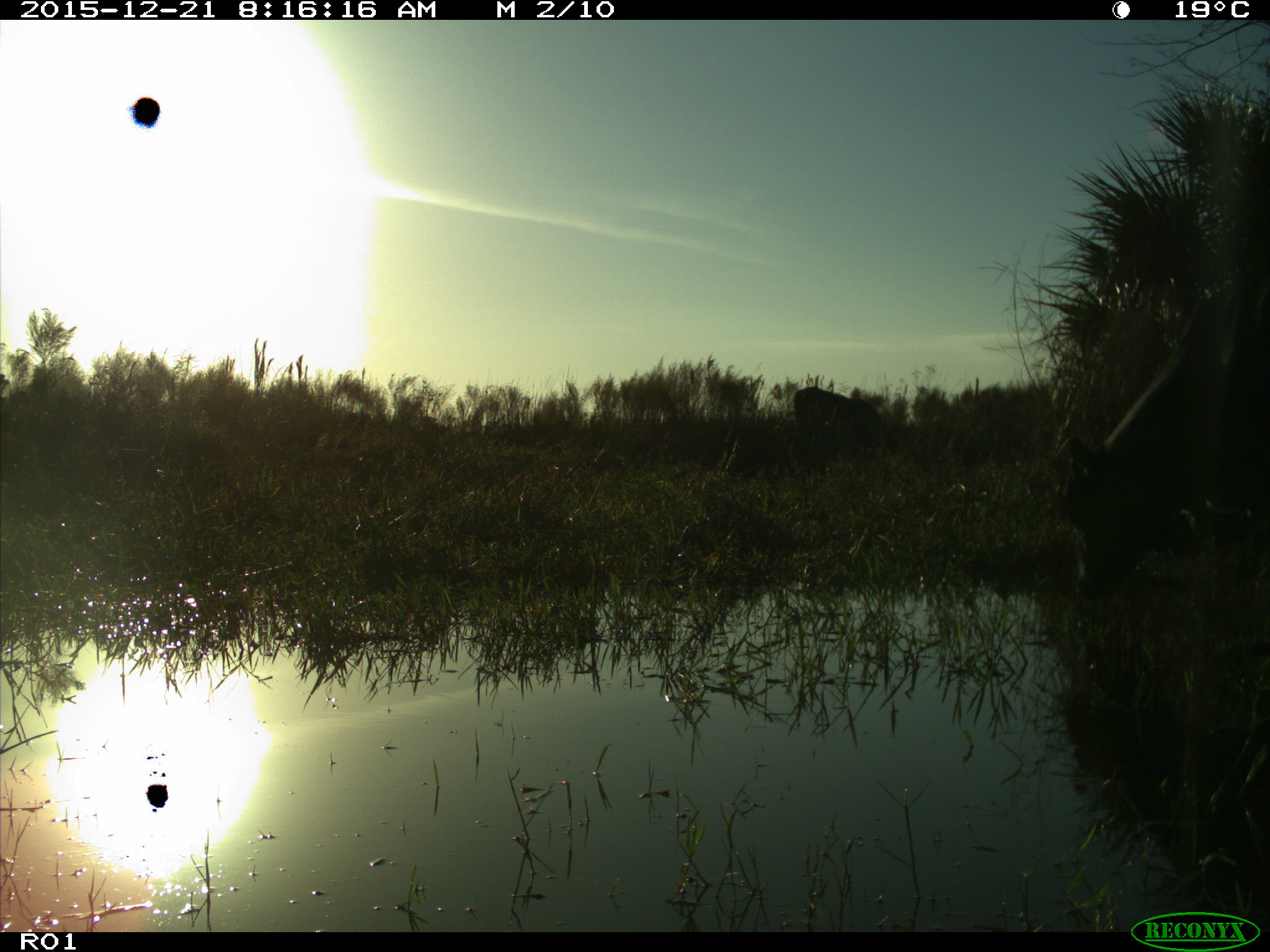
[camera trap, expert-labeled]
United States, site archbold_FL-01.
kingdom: Animalia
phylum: Chordata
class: Mammalia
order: Artiodactyla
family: Bovidae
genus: Bos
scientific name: Bos taurus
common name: domestic cow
Bos taurus (domestic cow).